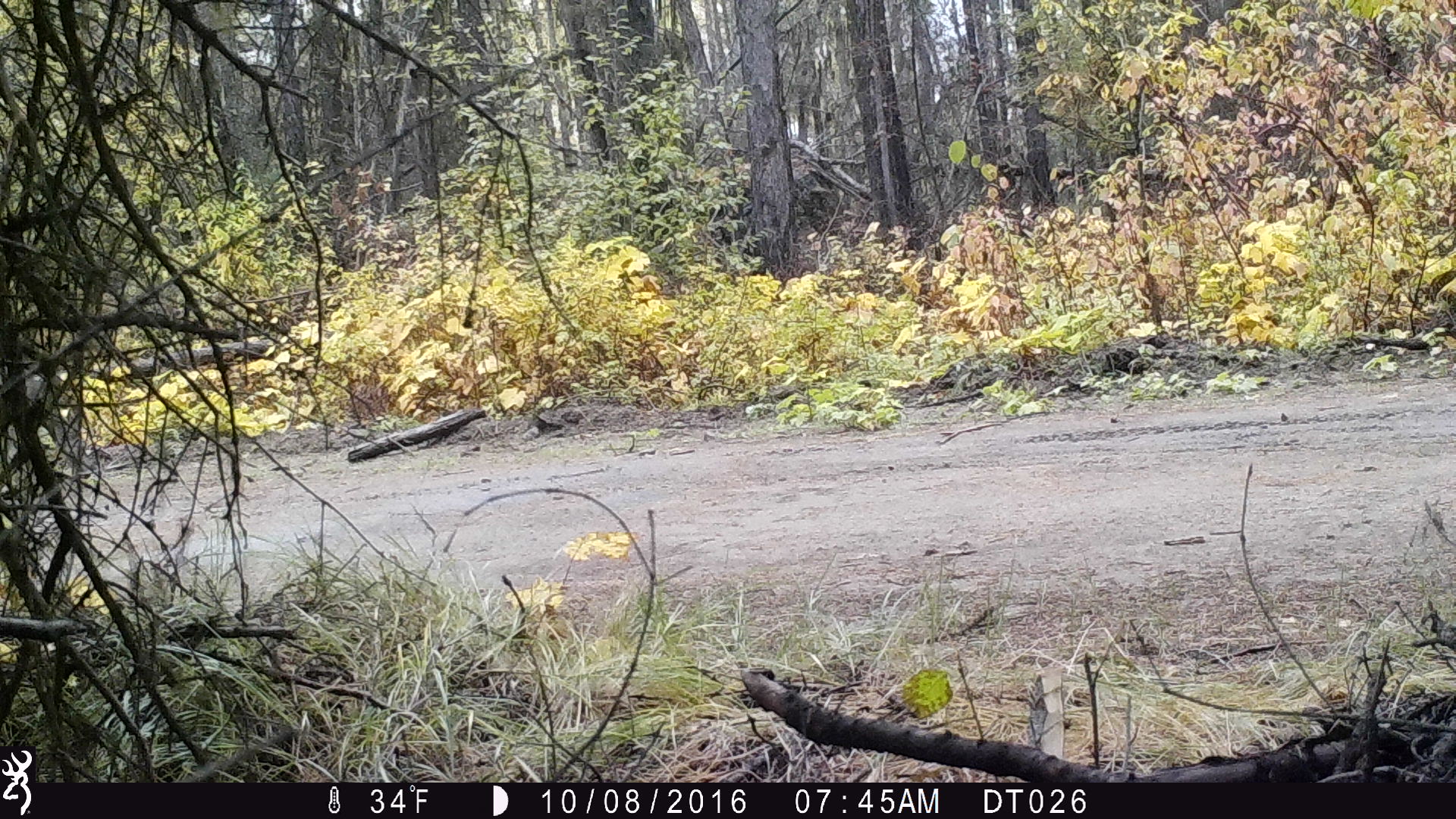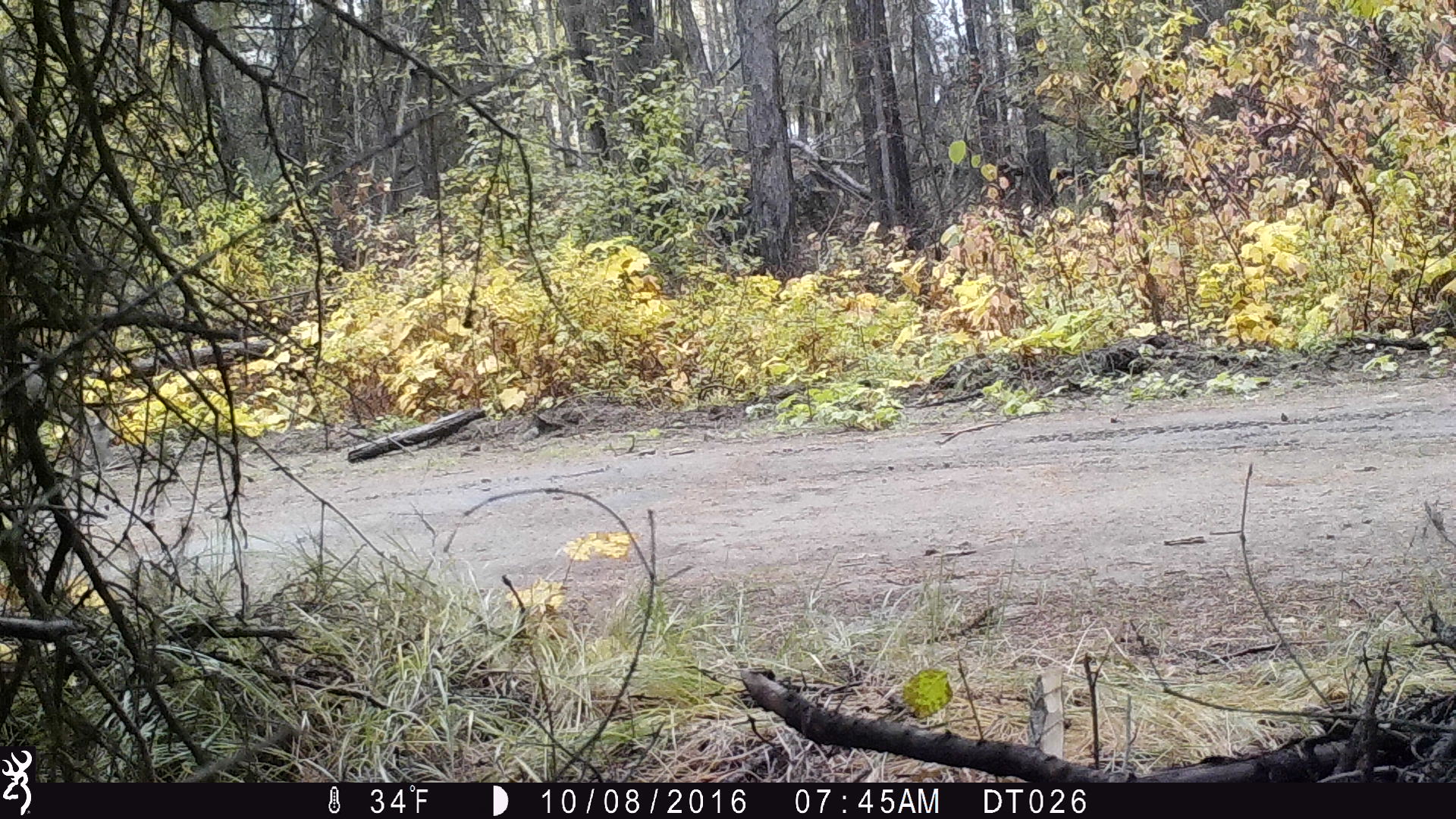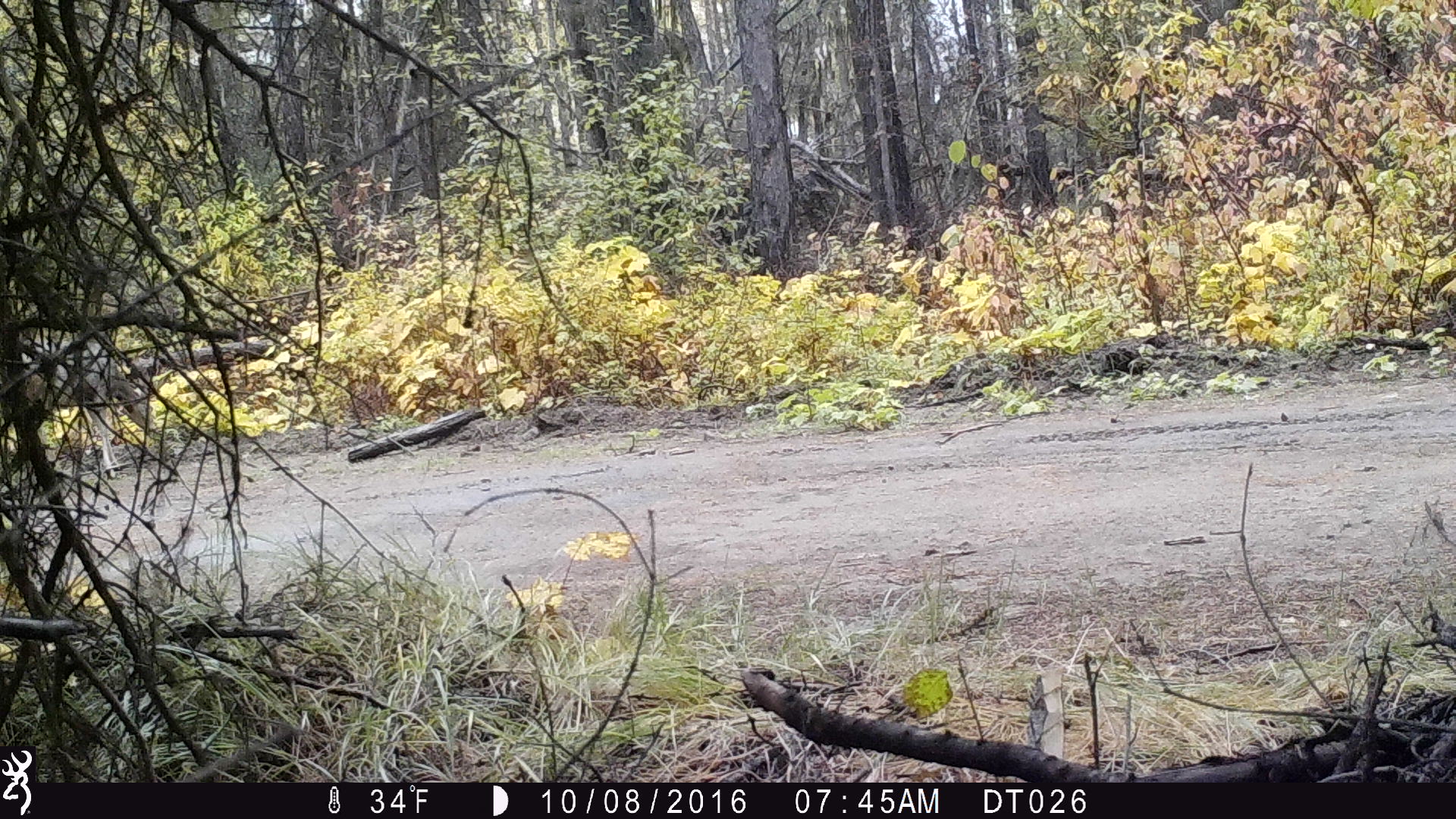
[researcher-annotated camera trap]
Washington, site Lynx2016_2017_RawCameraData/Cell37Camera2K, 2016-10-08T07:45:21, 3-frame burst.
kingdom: Animalia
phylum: Chordata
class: Mammalia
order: Artiodactyla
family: Cervidae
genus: Odocoileus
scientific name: Odocoileus hemionus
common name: mule deer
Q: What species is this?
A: Odocoileus hemionus (mule deer).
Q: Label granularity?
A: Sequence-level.